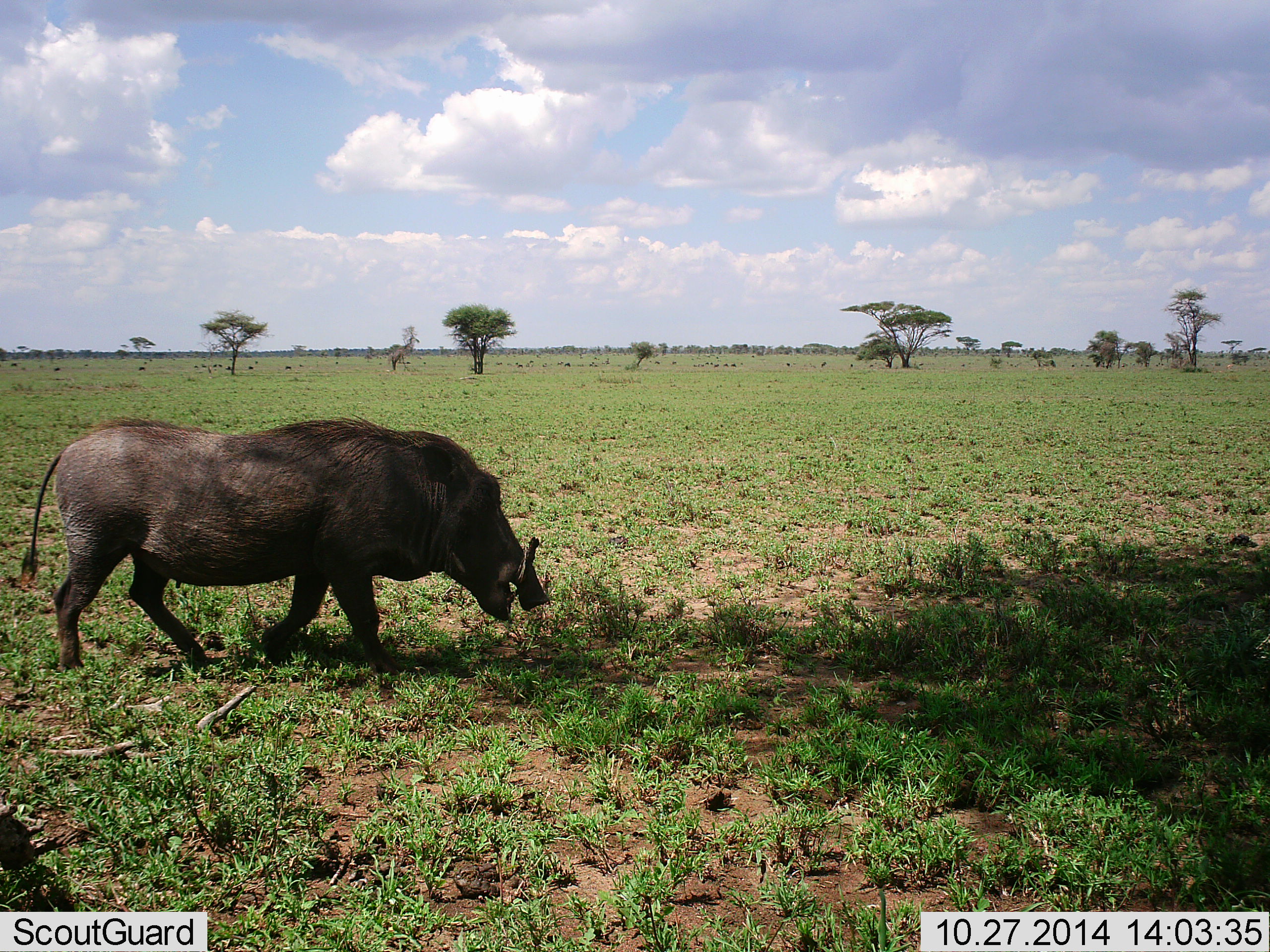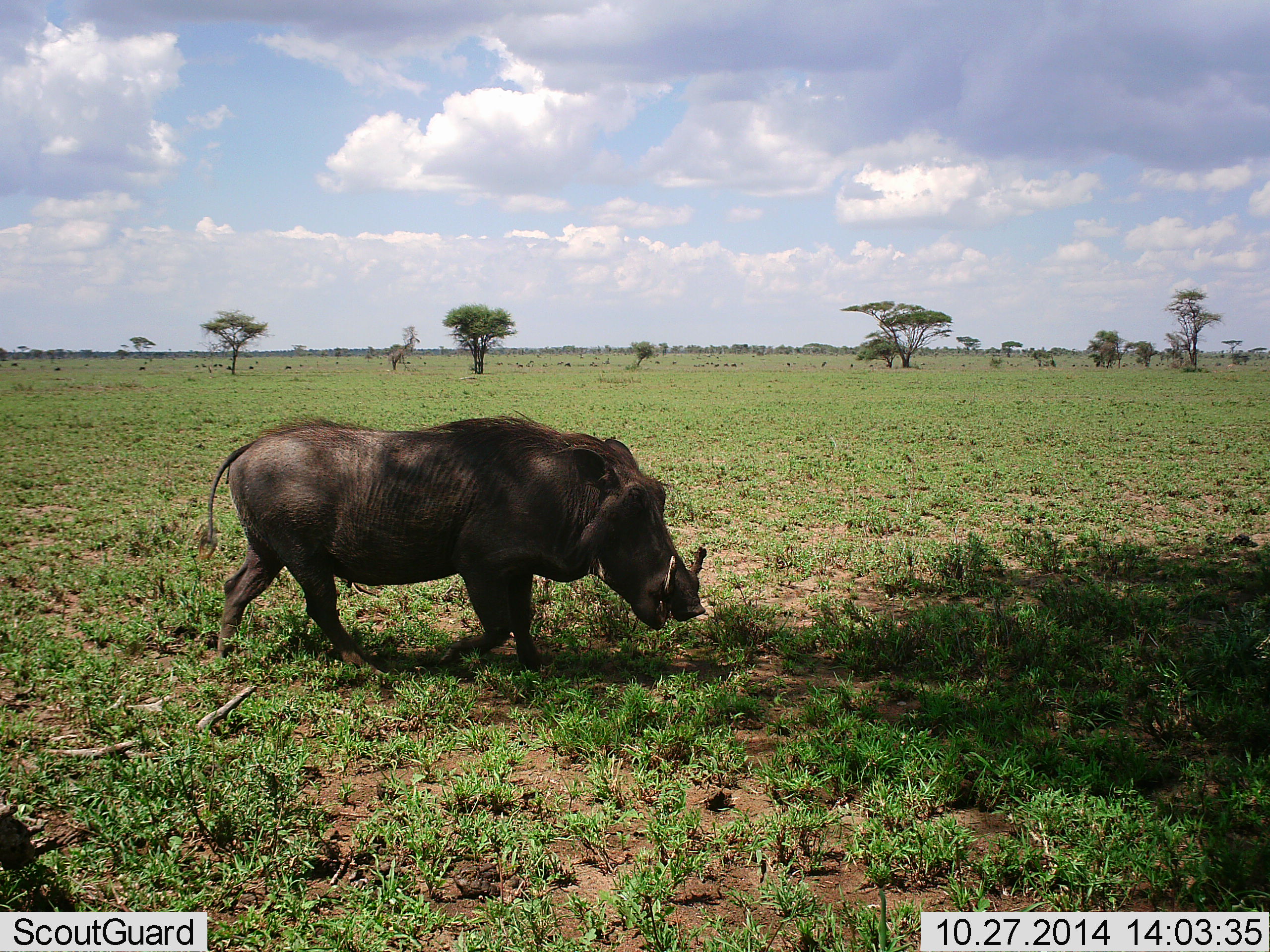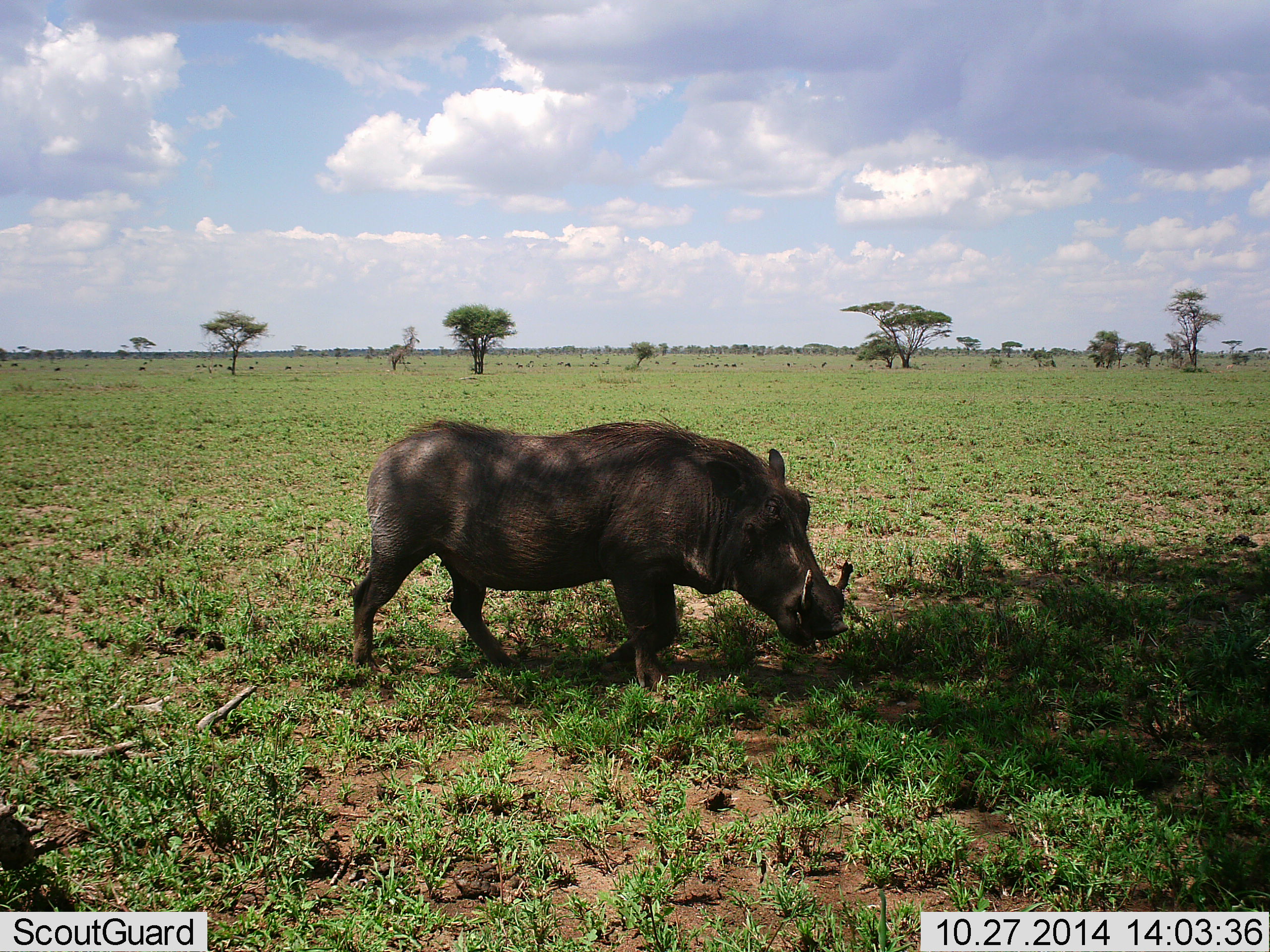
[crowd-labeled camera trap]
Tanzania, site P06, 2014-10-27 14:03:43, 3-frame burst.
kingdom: Animalia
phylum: Chordata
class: Mammalia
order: Artiodactyla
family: Suidae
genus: Phacochoerus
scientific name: Phacochoerus africanus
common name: warthog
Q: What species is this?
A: Warthog (Phacochoerus africanus).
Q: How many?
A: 1.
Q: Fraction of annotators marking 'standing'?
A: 0%.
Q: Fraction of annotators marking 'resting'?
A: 0%.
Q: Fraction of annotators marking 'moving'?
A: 100%.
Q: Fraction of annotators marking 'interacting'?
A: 0%.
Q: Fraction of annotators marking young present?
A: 0%.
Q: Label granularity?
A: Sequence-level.